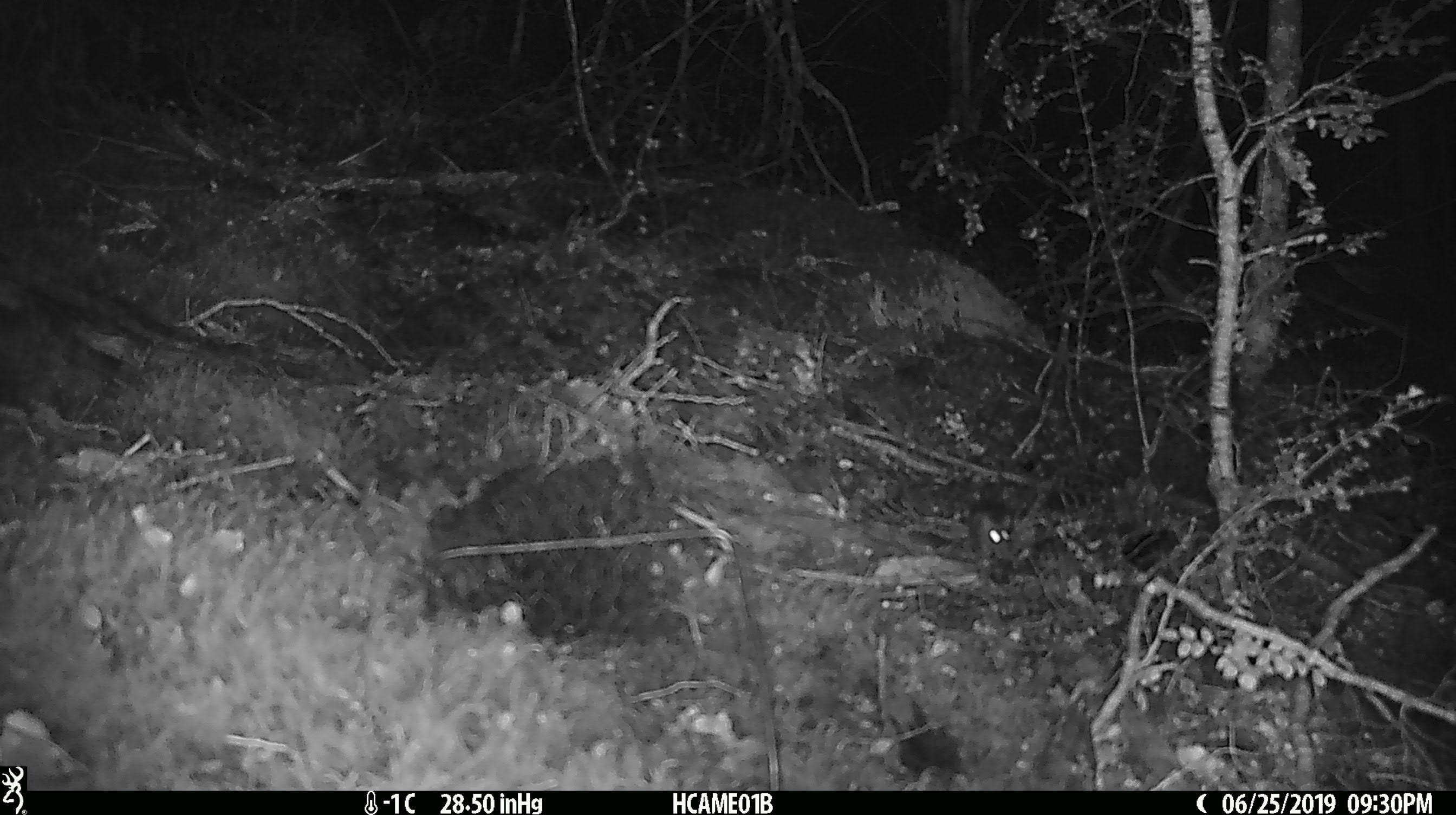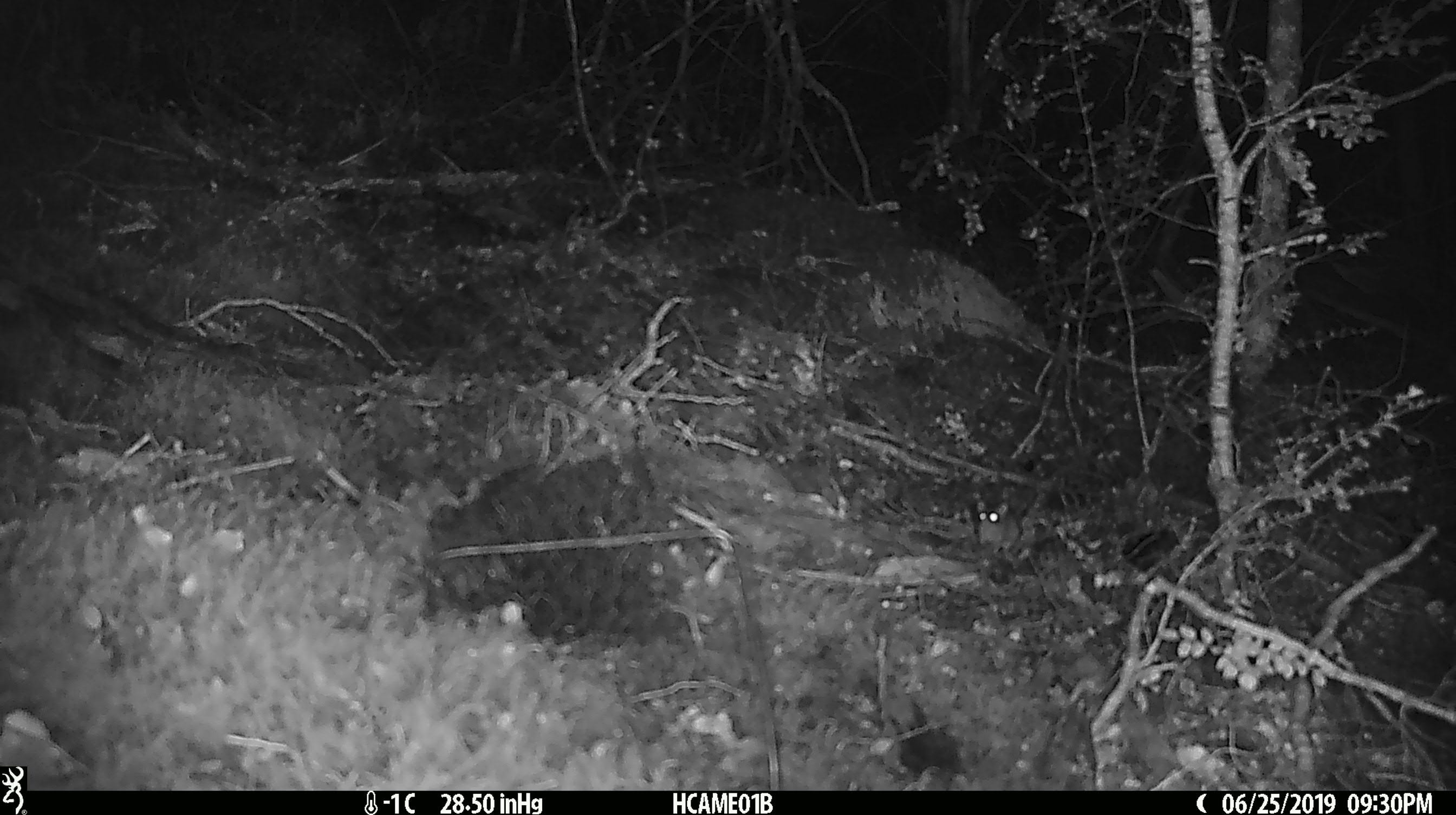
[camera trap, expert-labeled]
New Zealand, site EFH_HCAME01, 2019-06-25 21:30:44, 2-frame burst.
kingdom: Animalia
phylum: Chordata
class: Mammalia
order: Rodentia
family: Muridae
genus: Mus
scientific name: Mus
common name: mouse